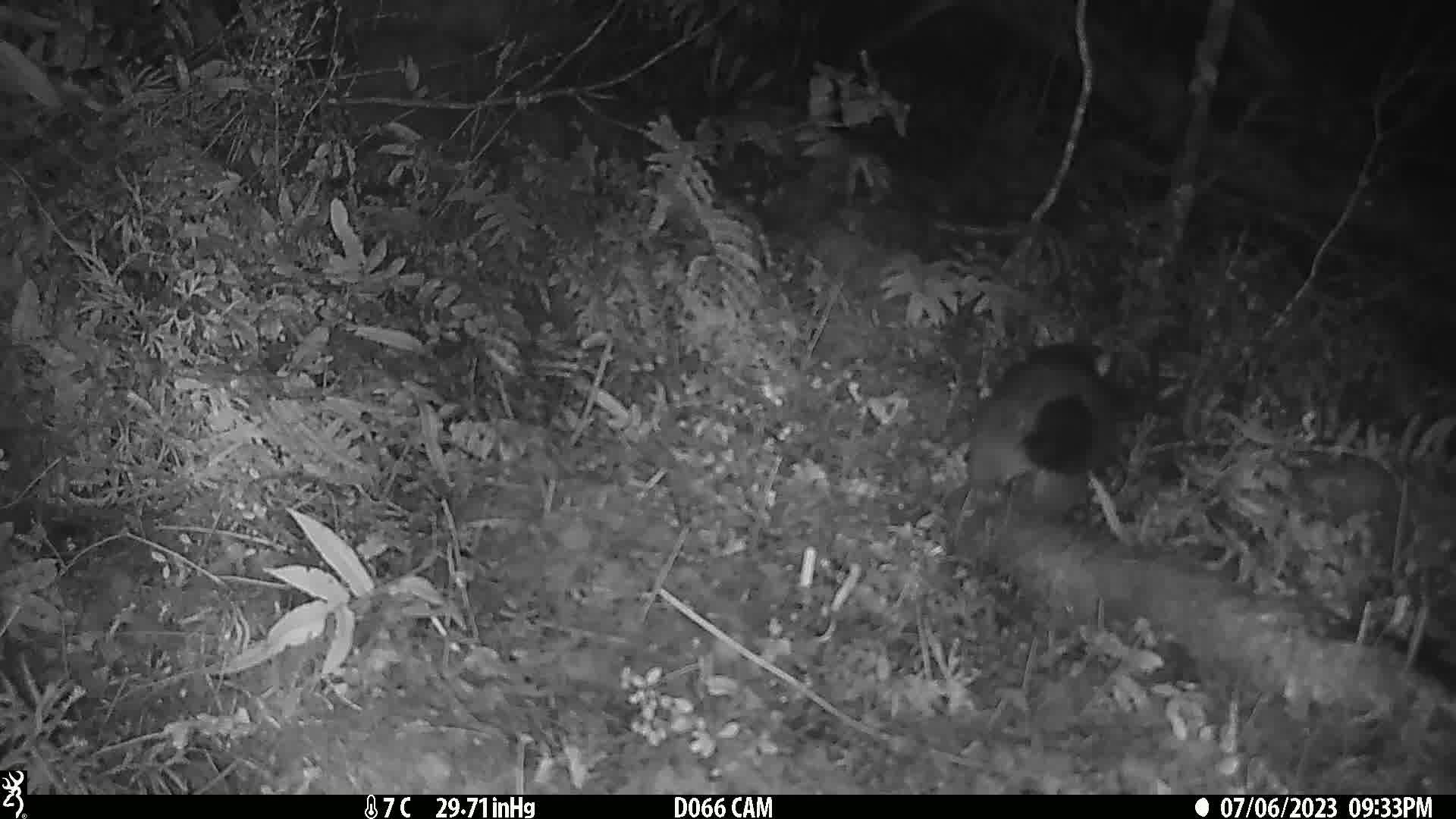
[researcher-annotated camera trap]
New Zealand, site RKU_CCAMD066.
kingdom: Animalia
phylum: Chordata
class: Mammalia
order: Diprotodontia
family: Phalangeridae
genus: Trichosurus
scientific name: Trichosurus vulpecula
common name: common brushtail possum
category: possum